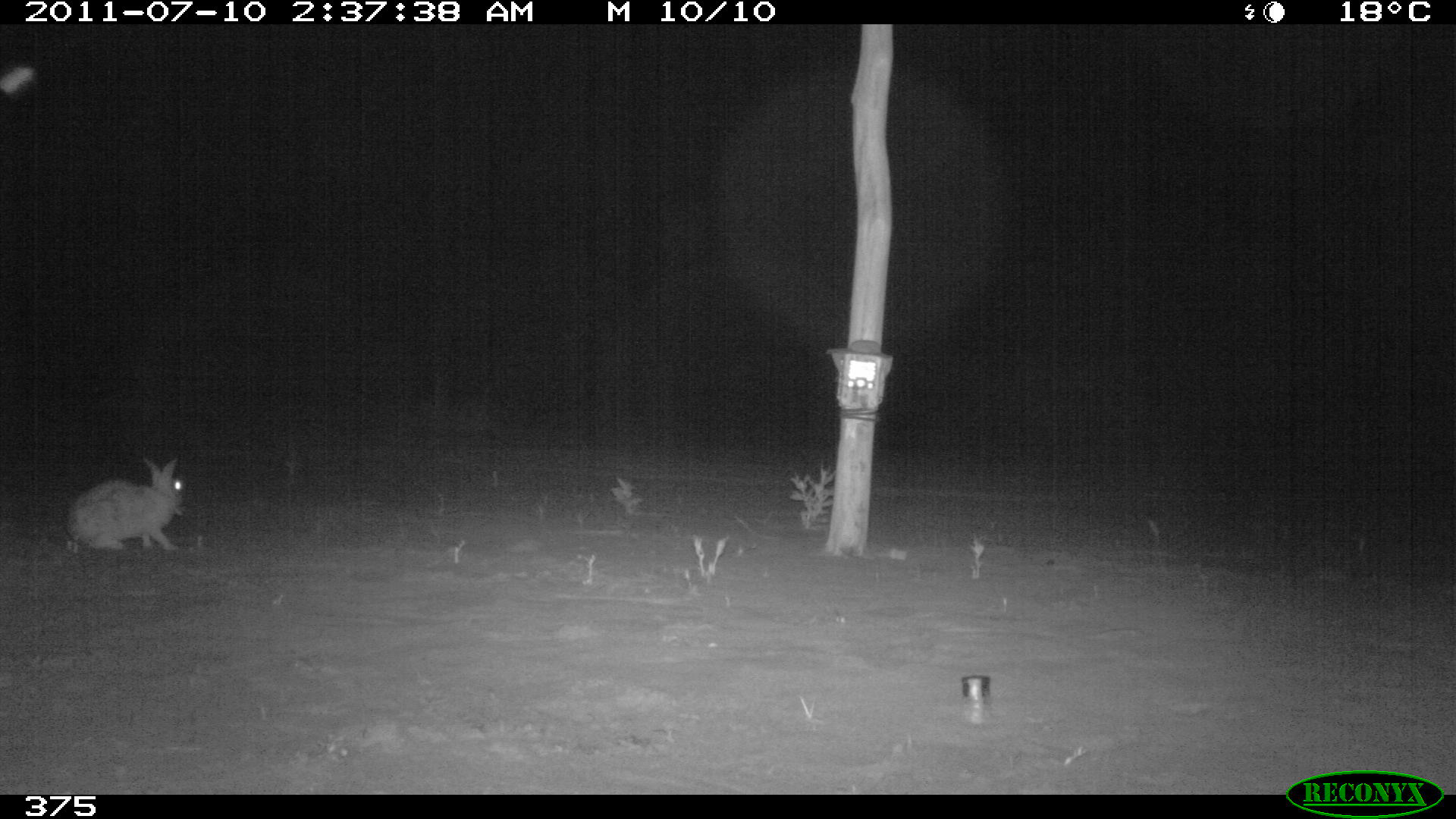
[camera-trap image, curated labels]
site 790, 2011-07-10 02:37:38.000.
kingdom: Animalia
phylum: Chordata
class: Mammalia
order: Lagomorpha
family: Leporidae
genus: Sylvilagus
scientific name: Sylvilagus brasiliensis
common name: tapeti